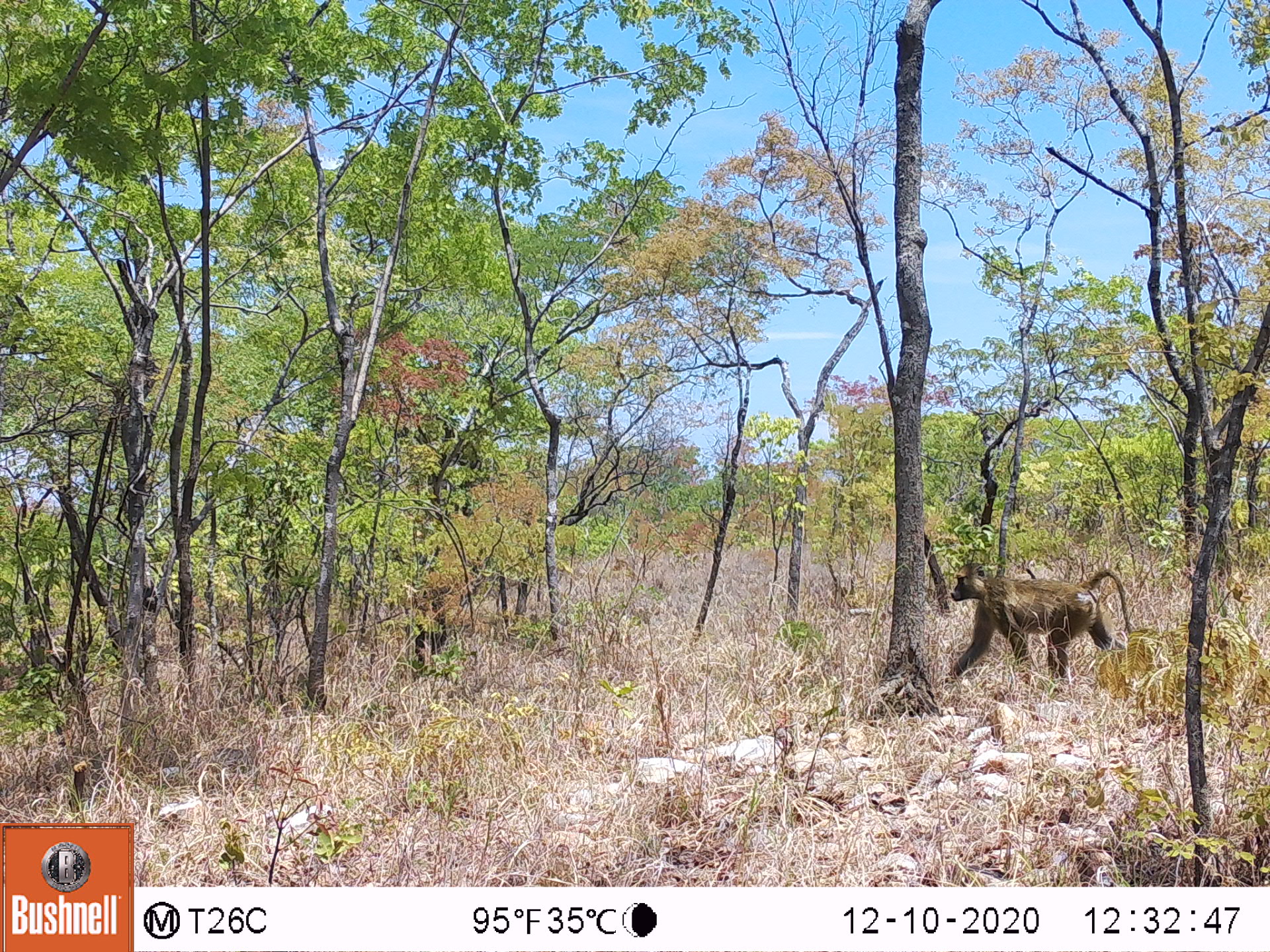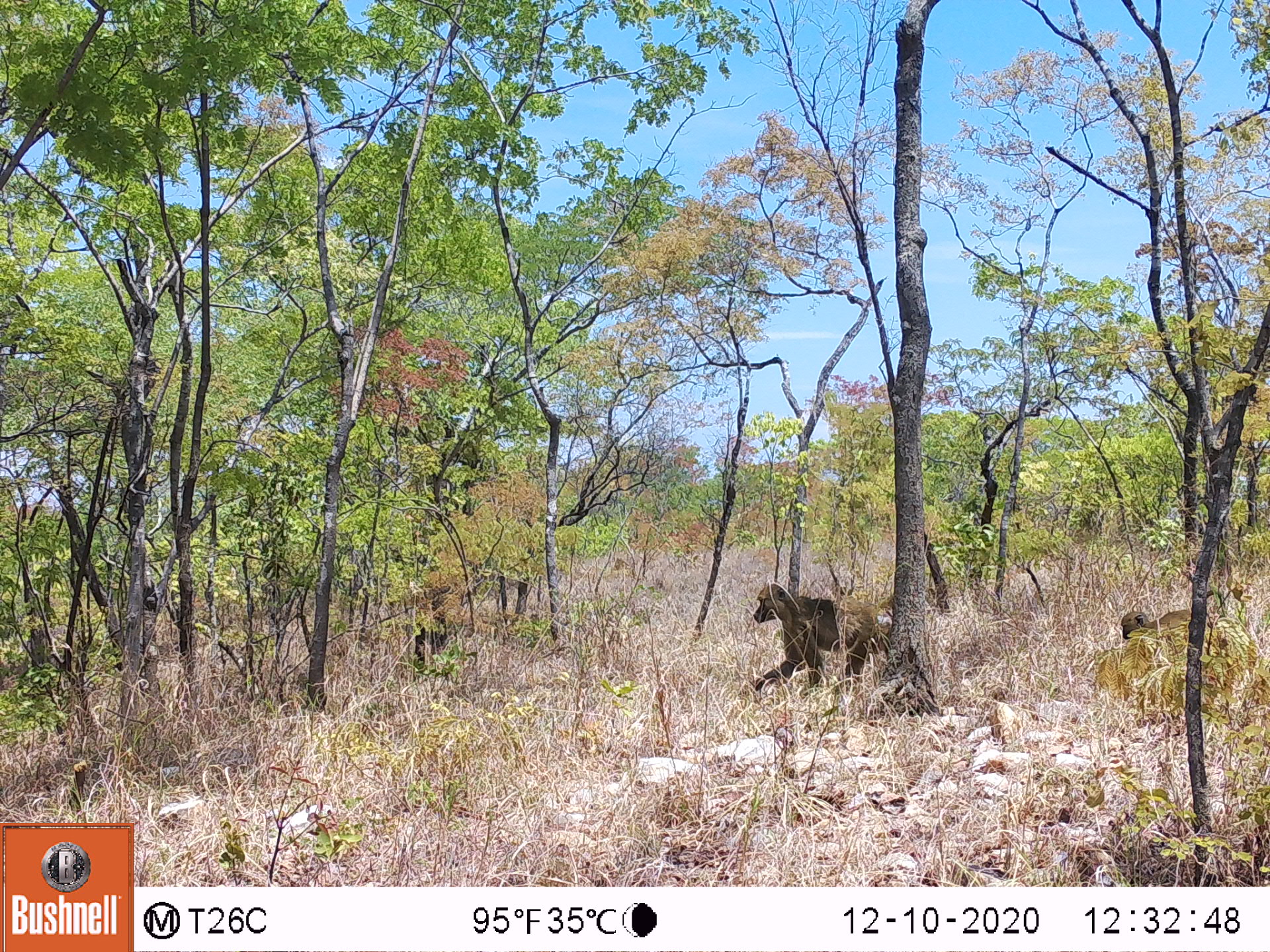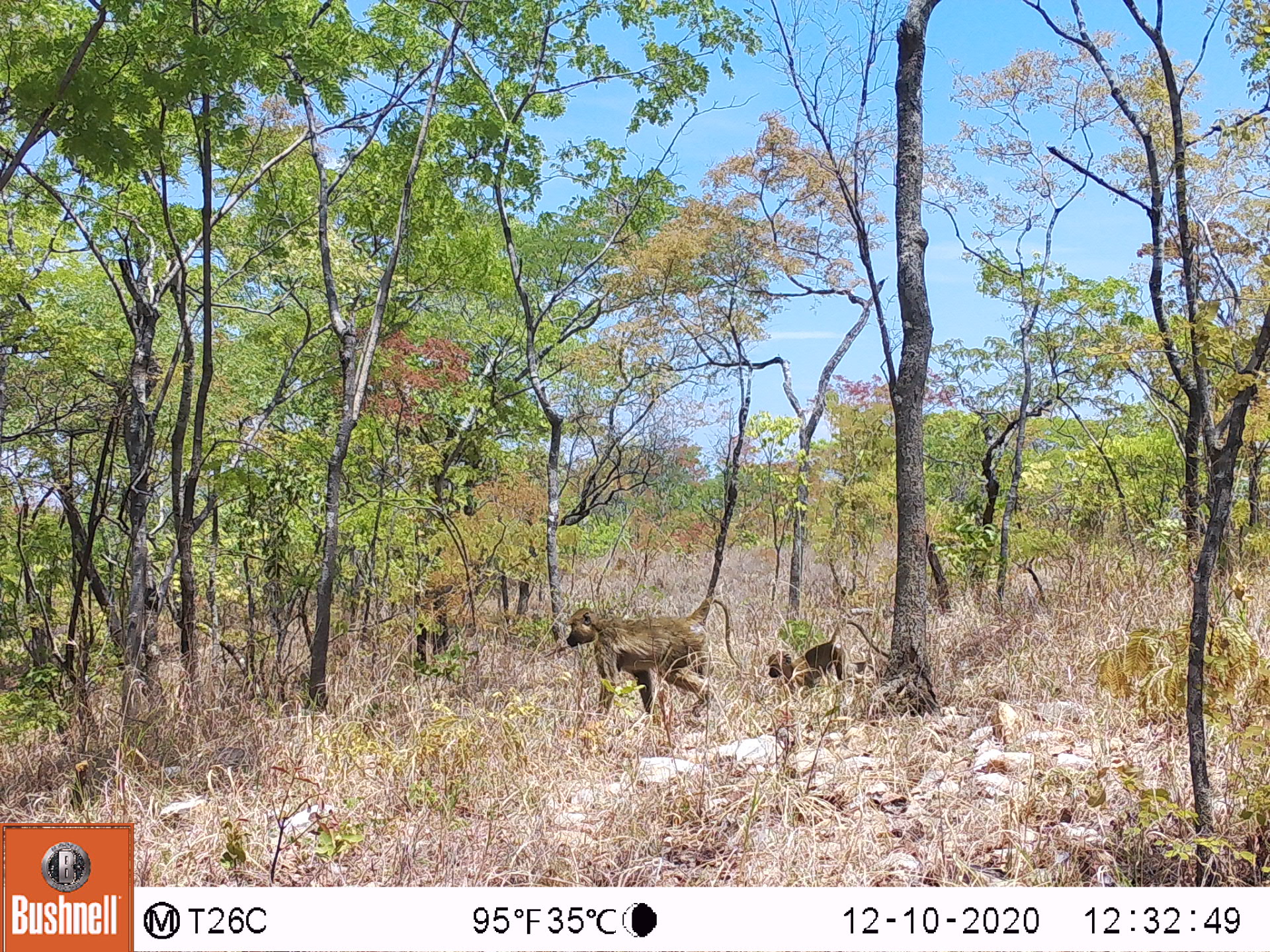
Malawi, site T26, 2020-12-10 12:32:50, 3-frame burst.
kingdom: Animalia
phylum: Chordata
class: Mammalia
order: Primates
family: Cercopithecidae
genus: Papio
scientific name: Papio cynocephalus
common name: yellow baboon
Yellow baboon (Papio cynocephalus), count 1.